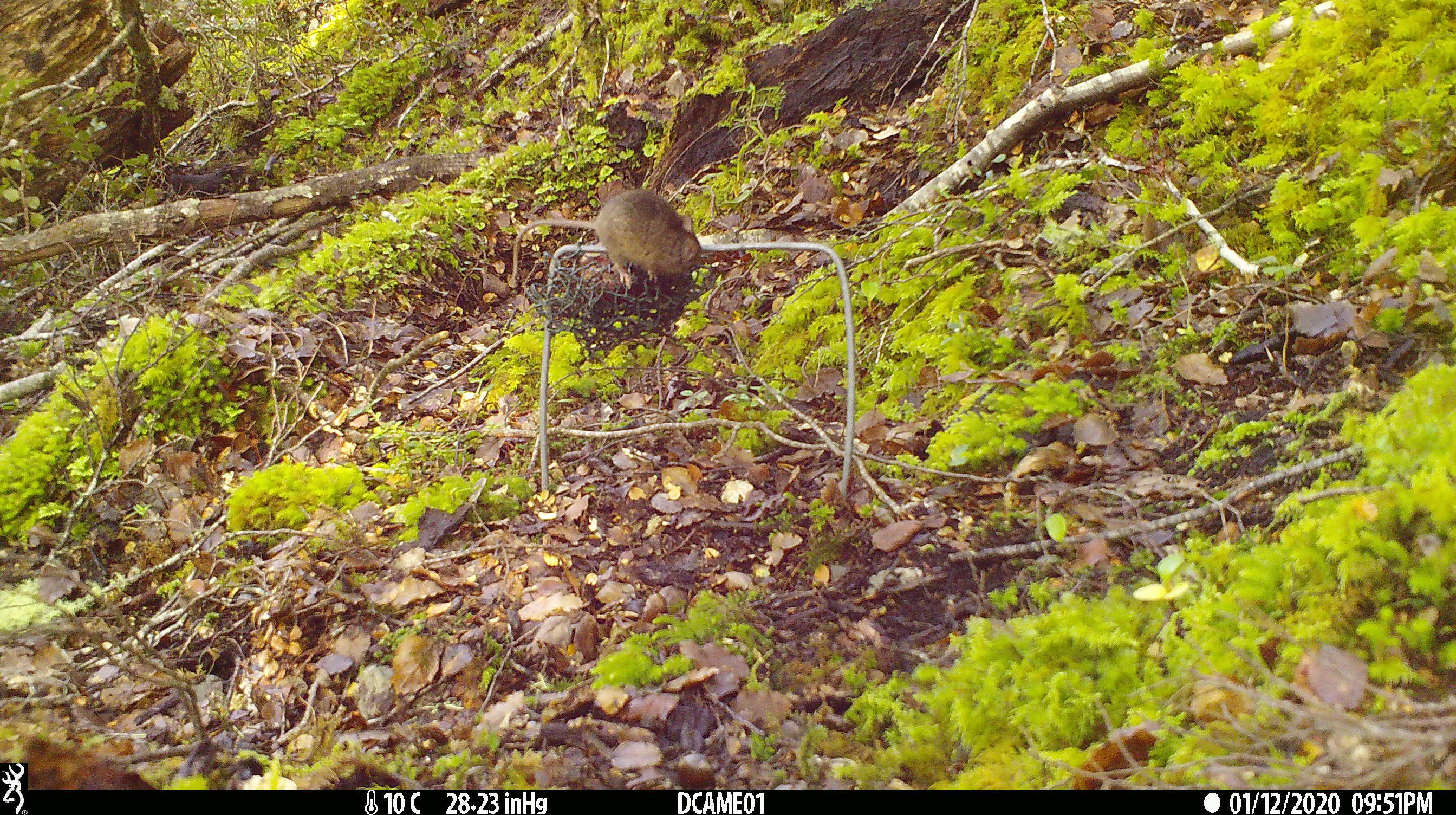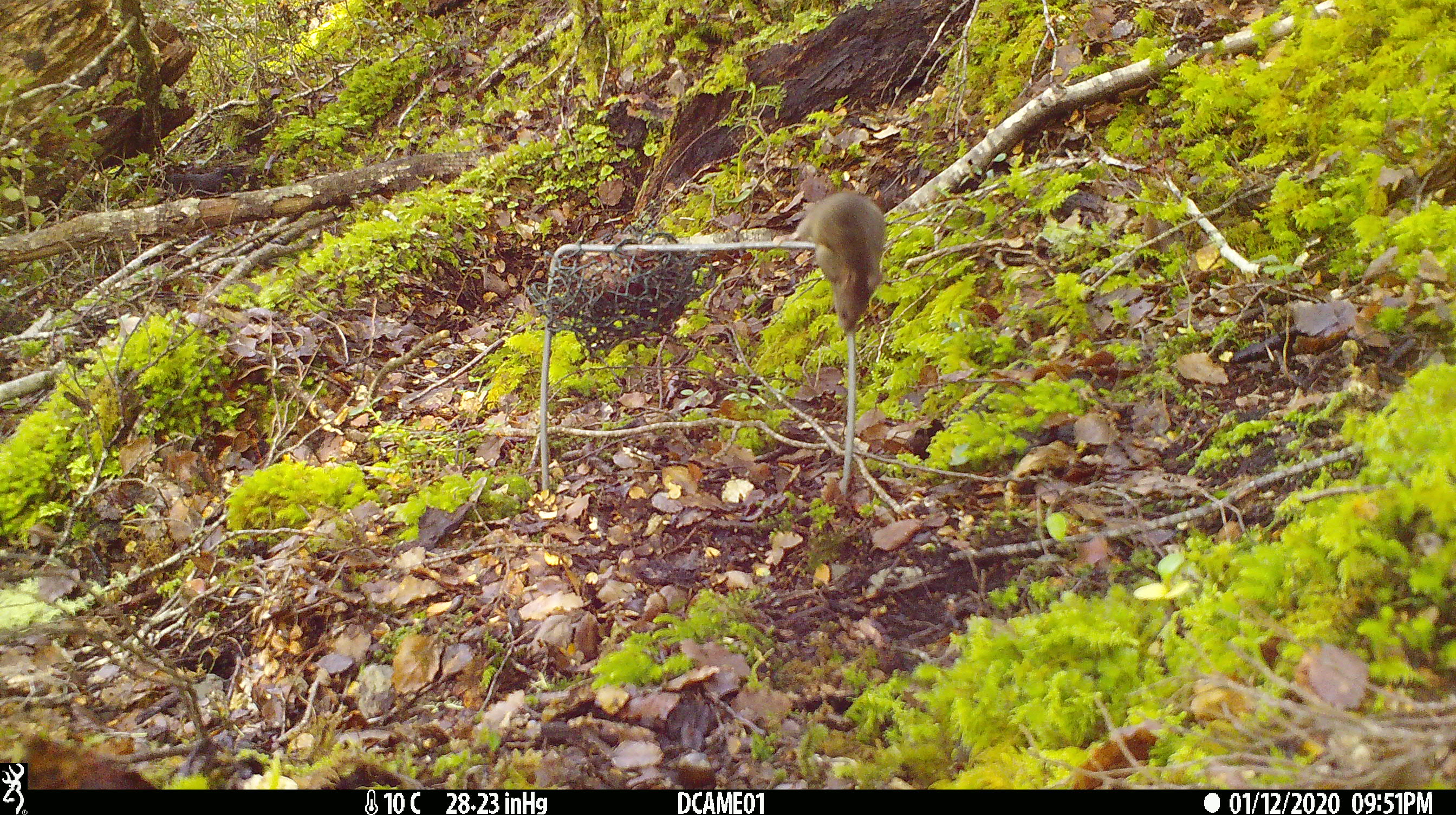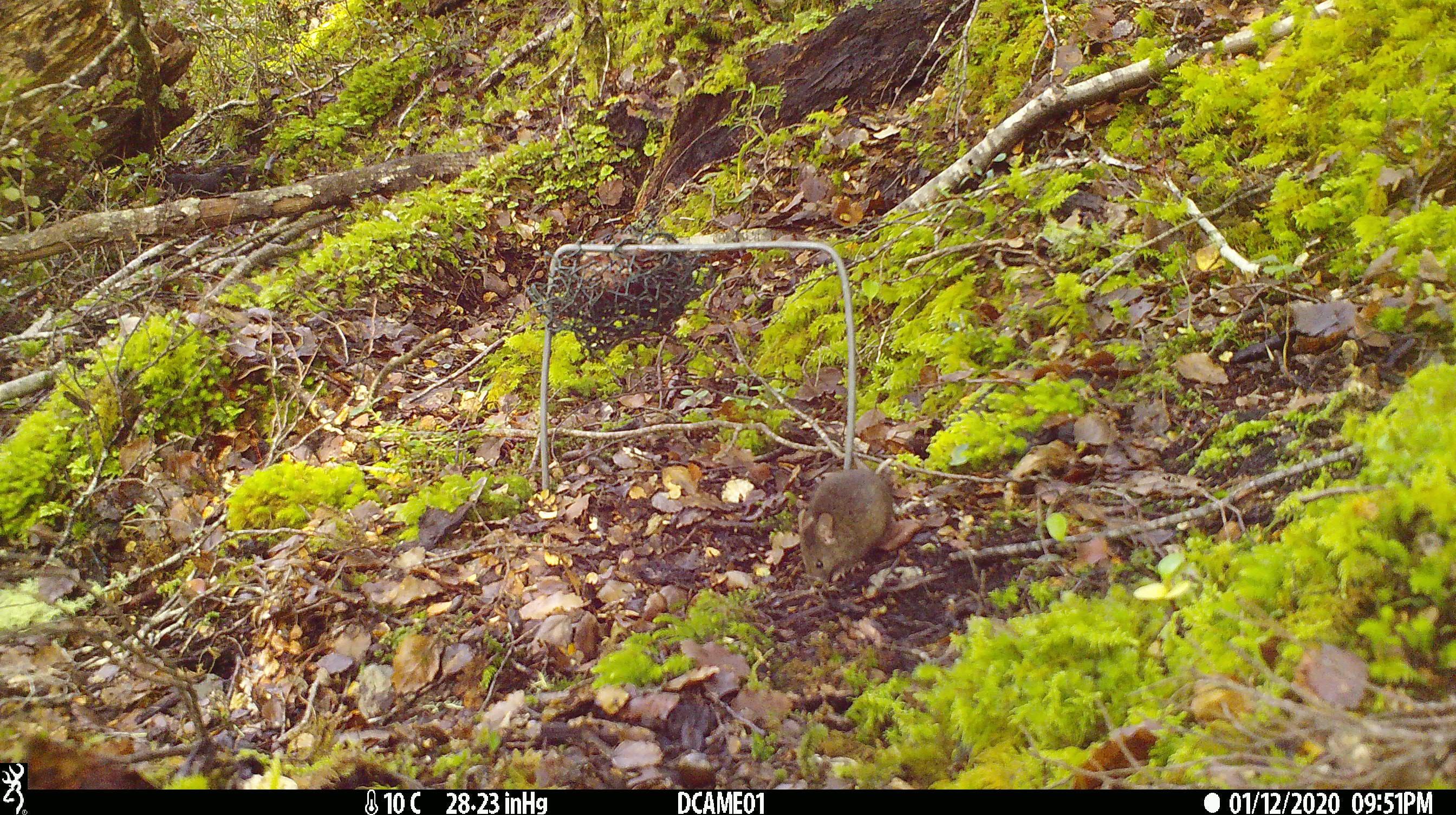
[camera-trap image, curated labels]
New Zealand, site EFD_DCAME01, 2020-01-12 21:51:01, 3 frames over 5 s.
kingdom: Animalia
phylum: Chordata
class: Mammalia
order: Rodentia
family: Muridae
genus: Mus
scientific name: Mus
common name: mouse